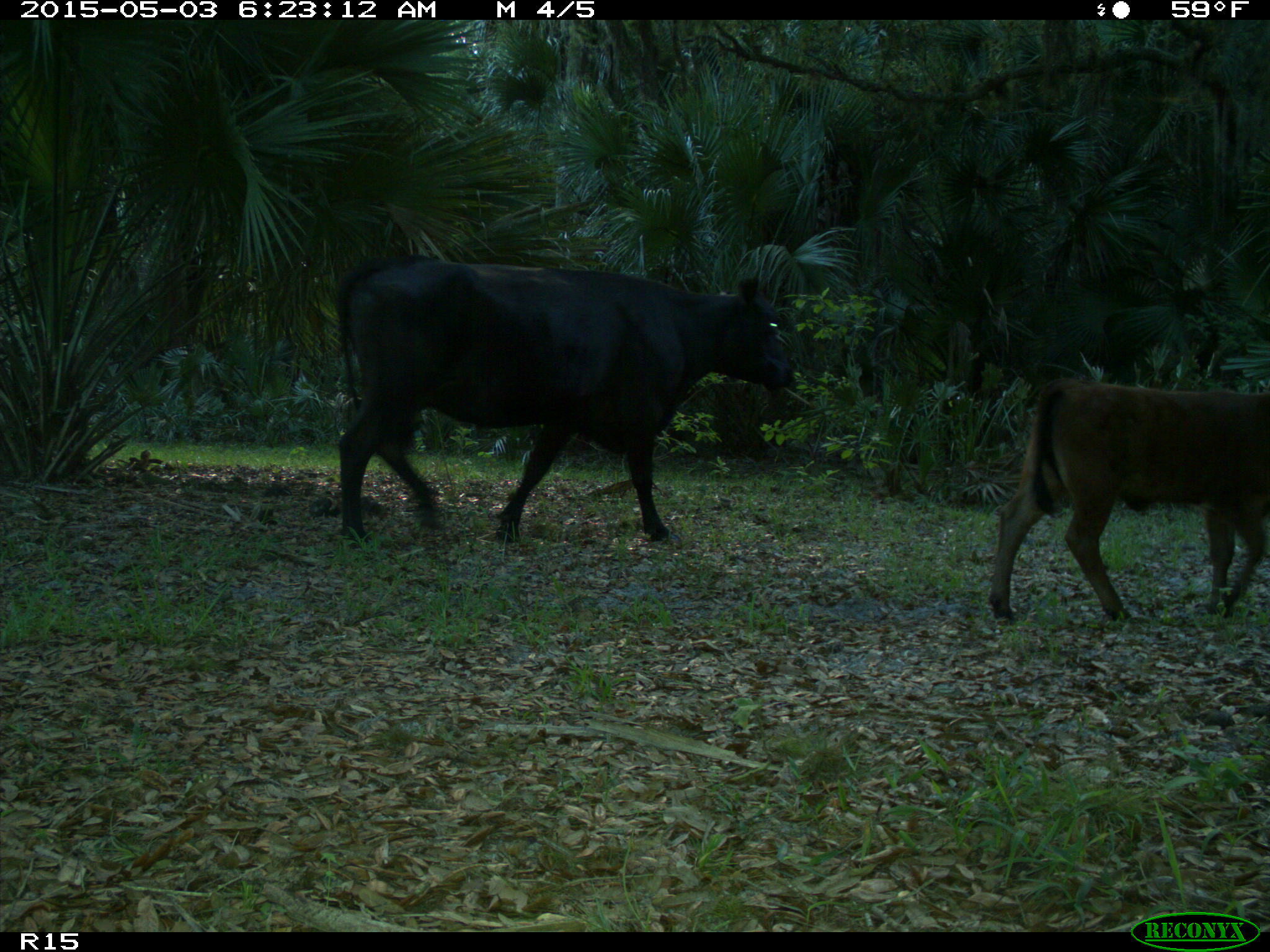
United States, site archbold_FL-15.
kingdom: Animalia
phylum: Chordata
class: Mammalia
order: Artiodactyla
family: Bovidae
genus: Bos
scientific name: Bos taurus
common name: domestic cow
Bos taurus (domestic cow).